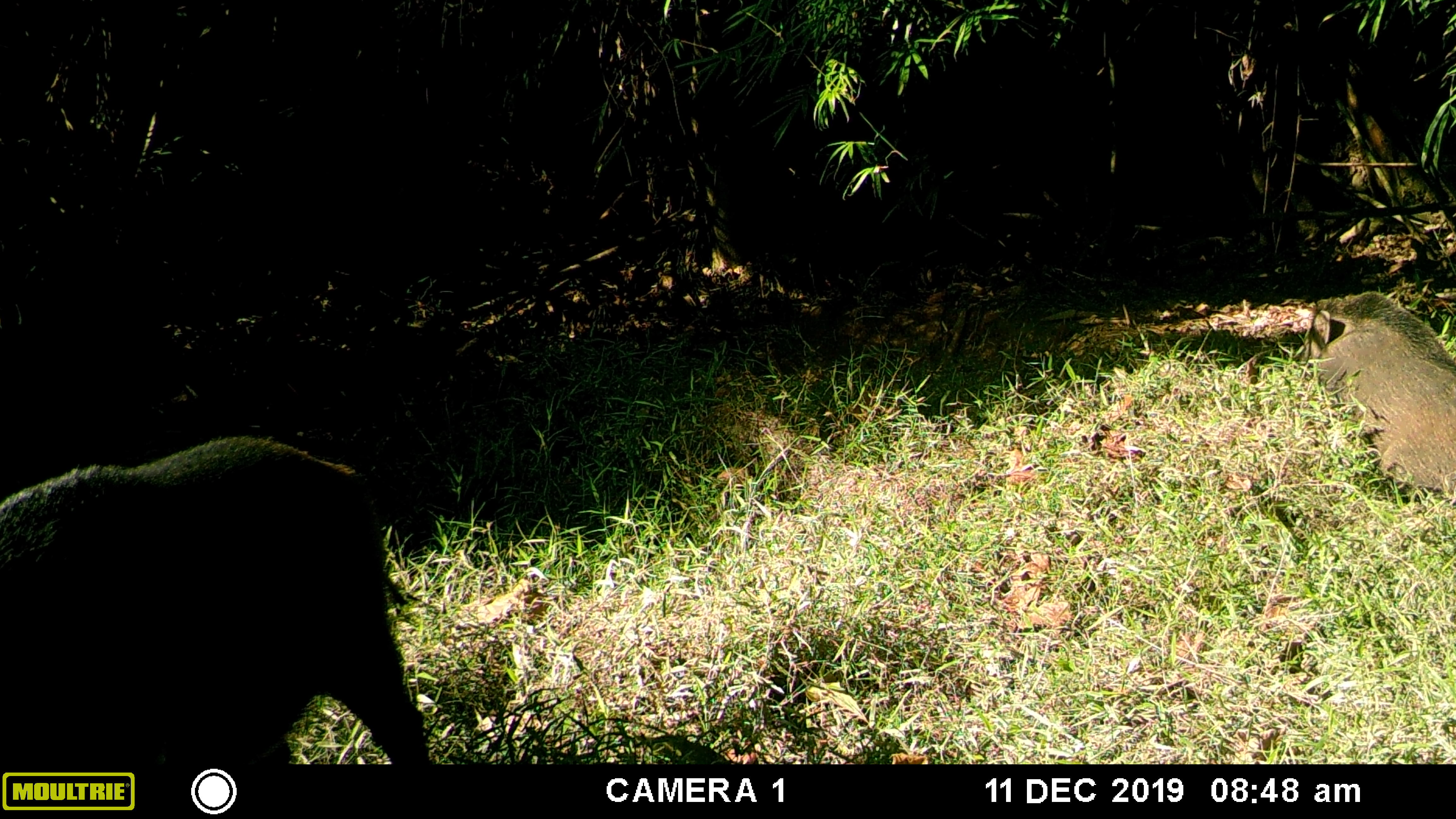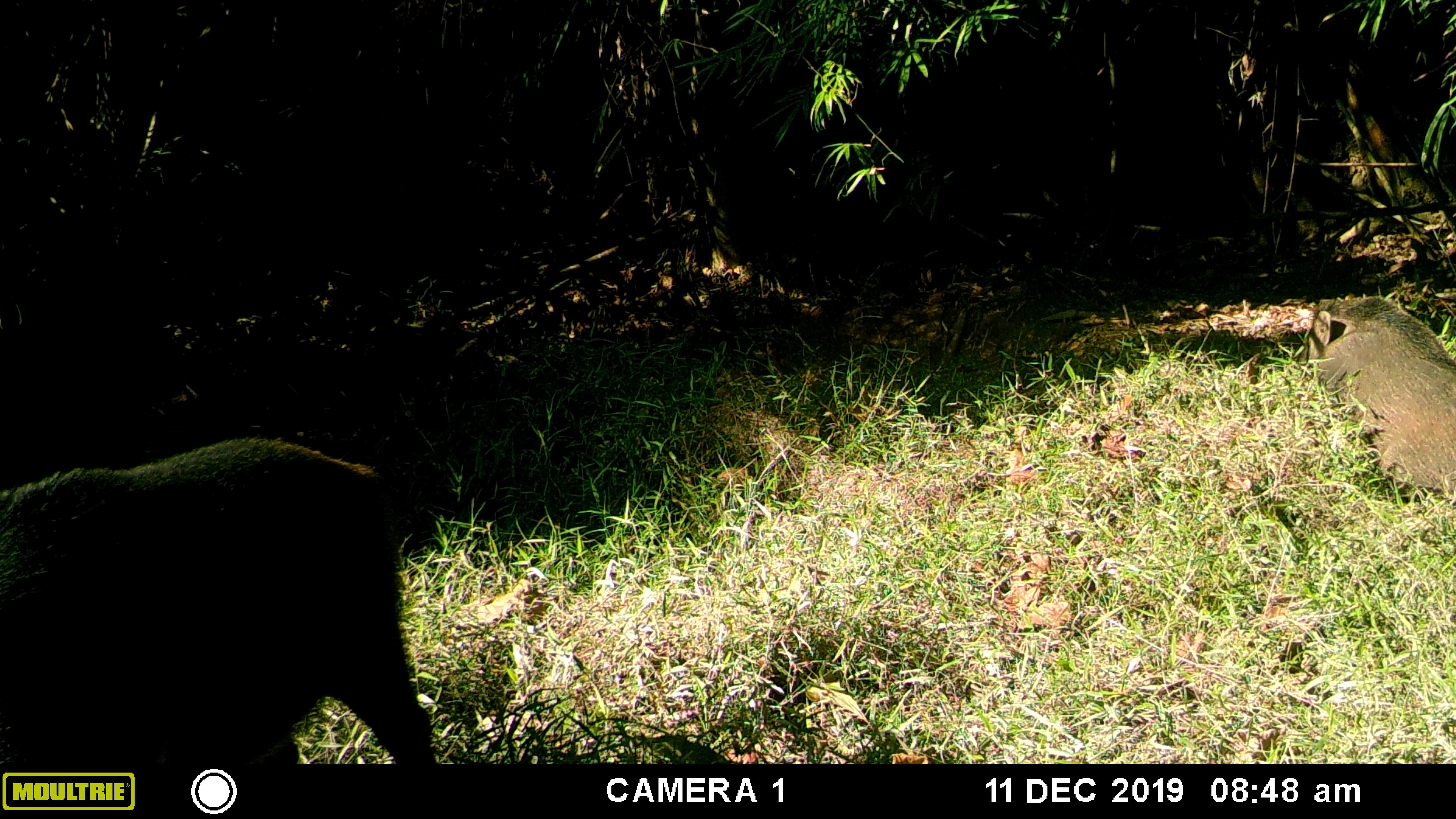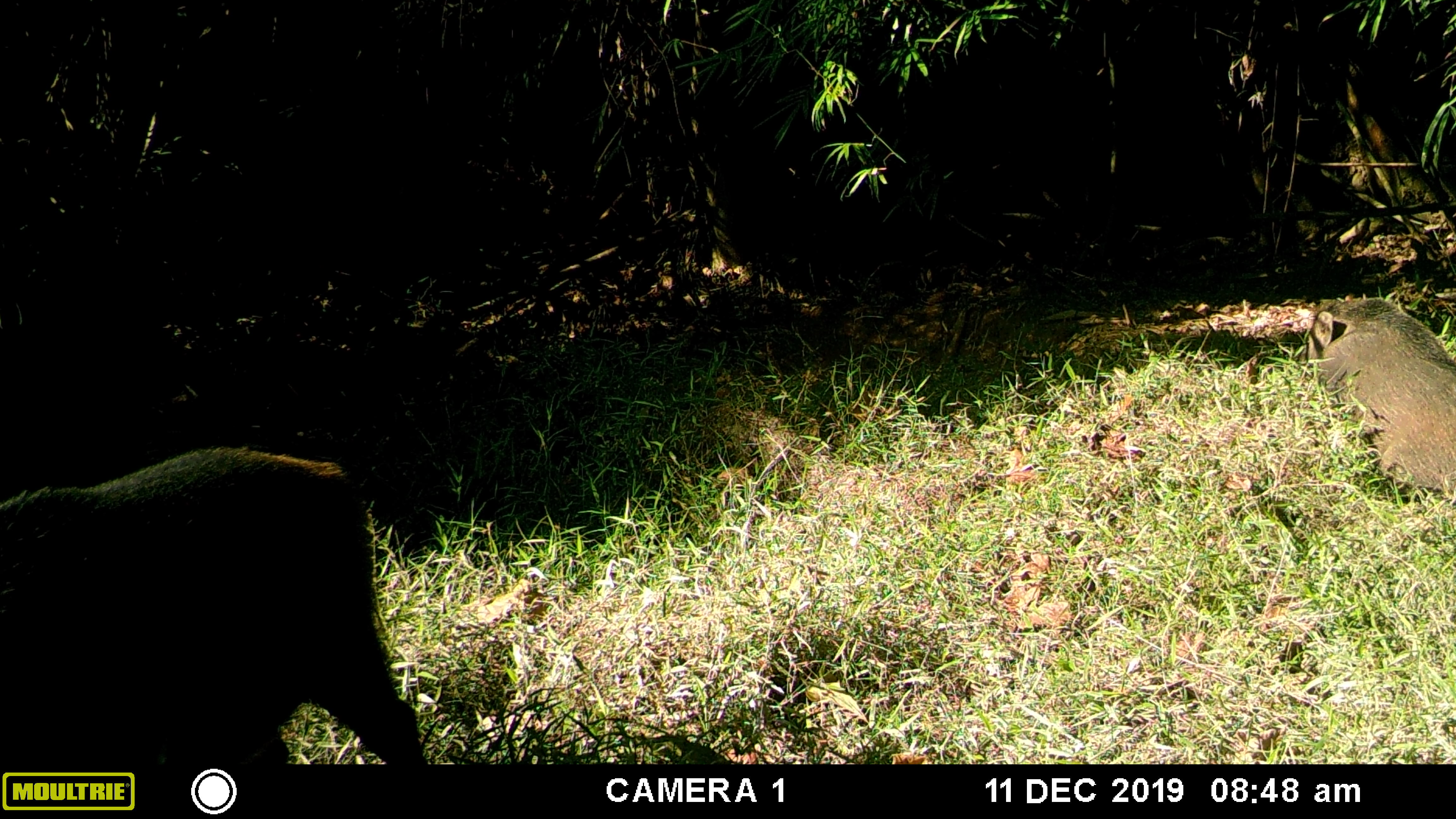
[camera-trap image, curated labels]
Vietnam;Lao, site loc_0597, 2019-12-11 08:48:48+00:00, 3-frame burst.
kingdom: Animalia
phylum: Chordata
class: Mammalia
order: Artiodactyla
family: Suidae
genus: Sus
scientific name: Sus scrofa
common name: eurasian wild pig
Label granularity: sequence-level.